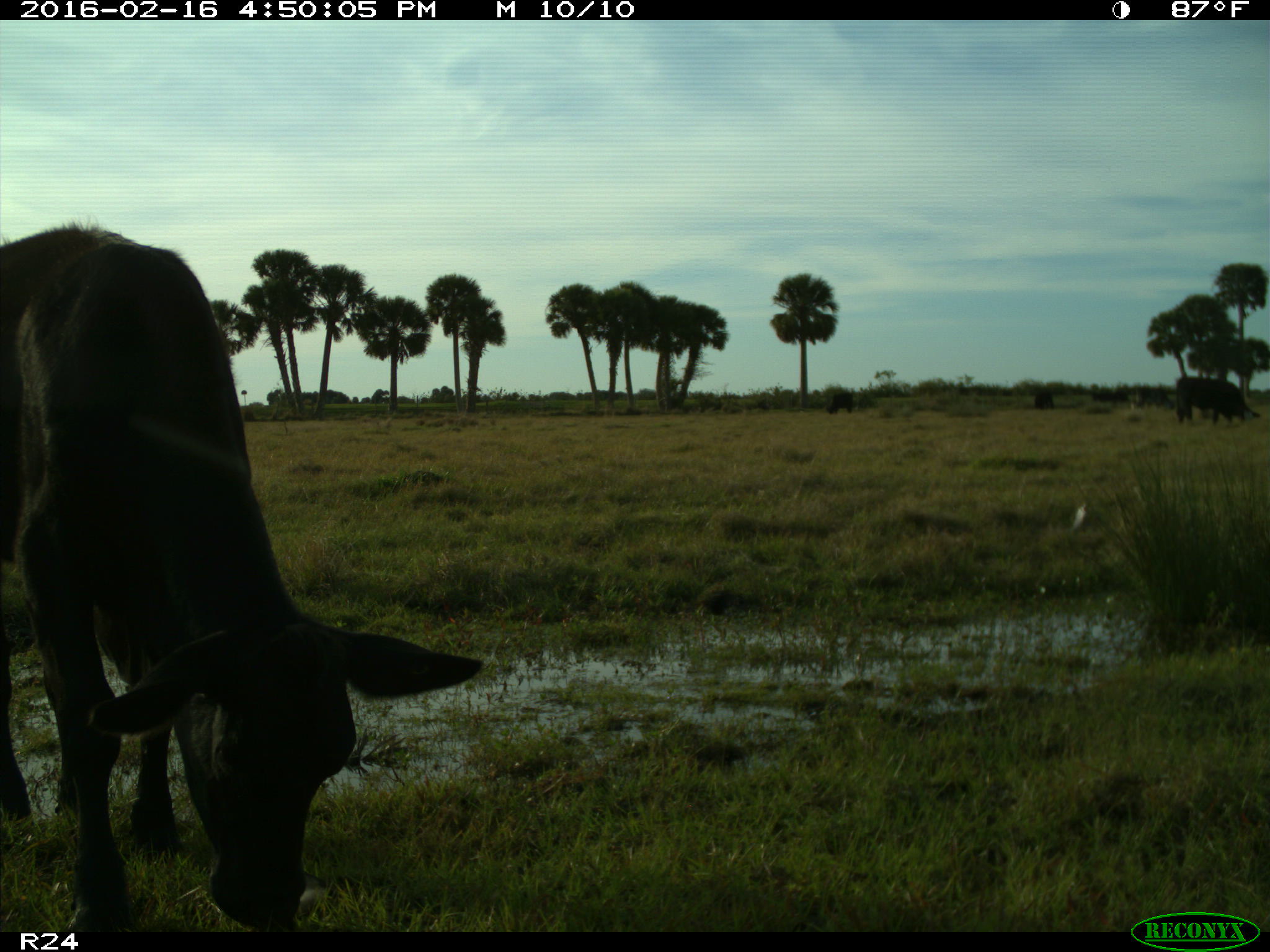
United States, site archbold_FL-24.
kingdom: Animalia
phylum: Chordata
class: Mammalia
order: Artiodactyla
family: Bovidae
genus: Bos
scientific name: Bos taurus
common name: domestic cow